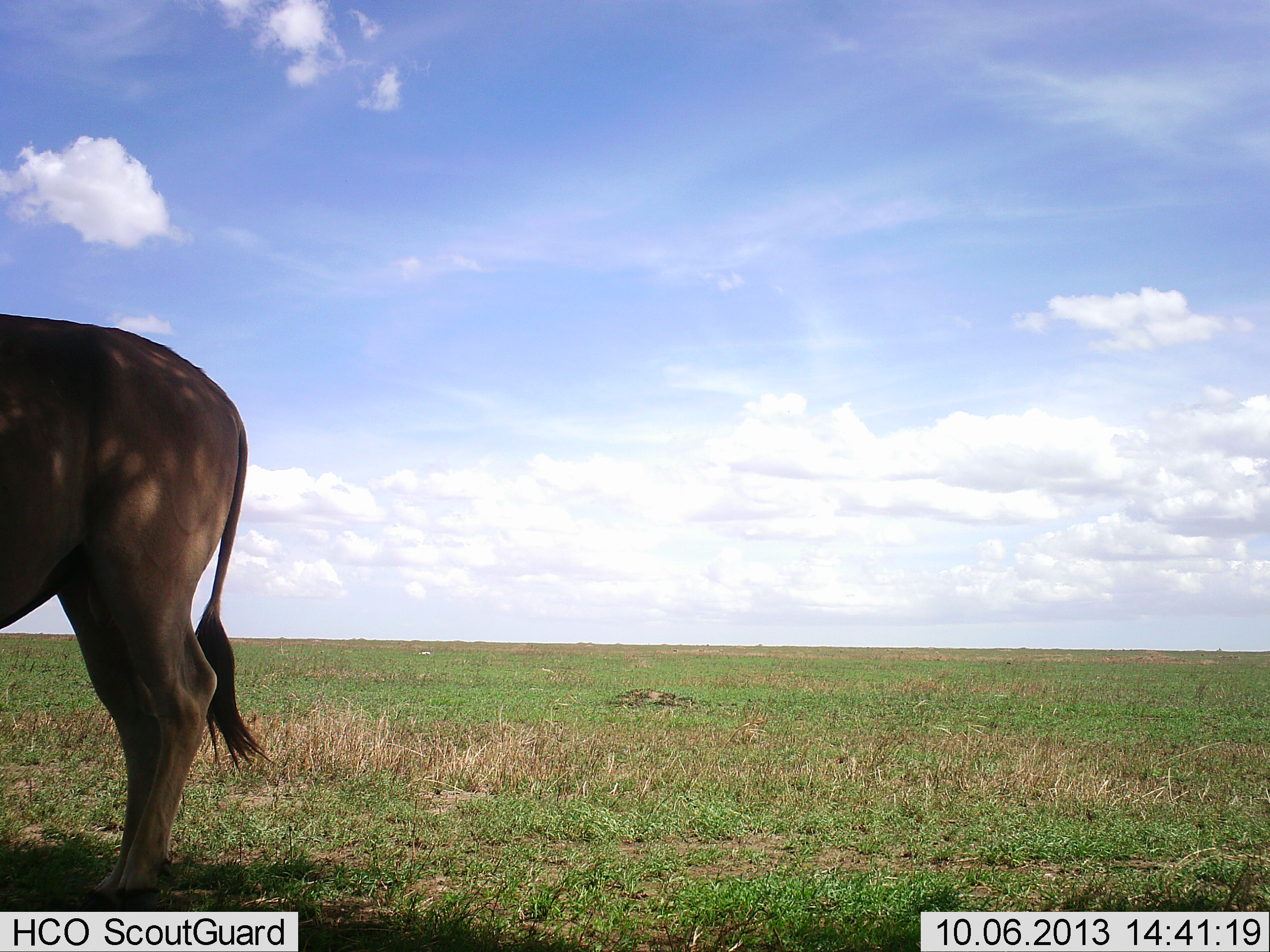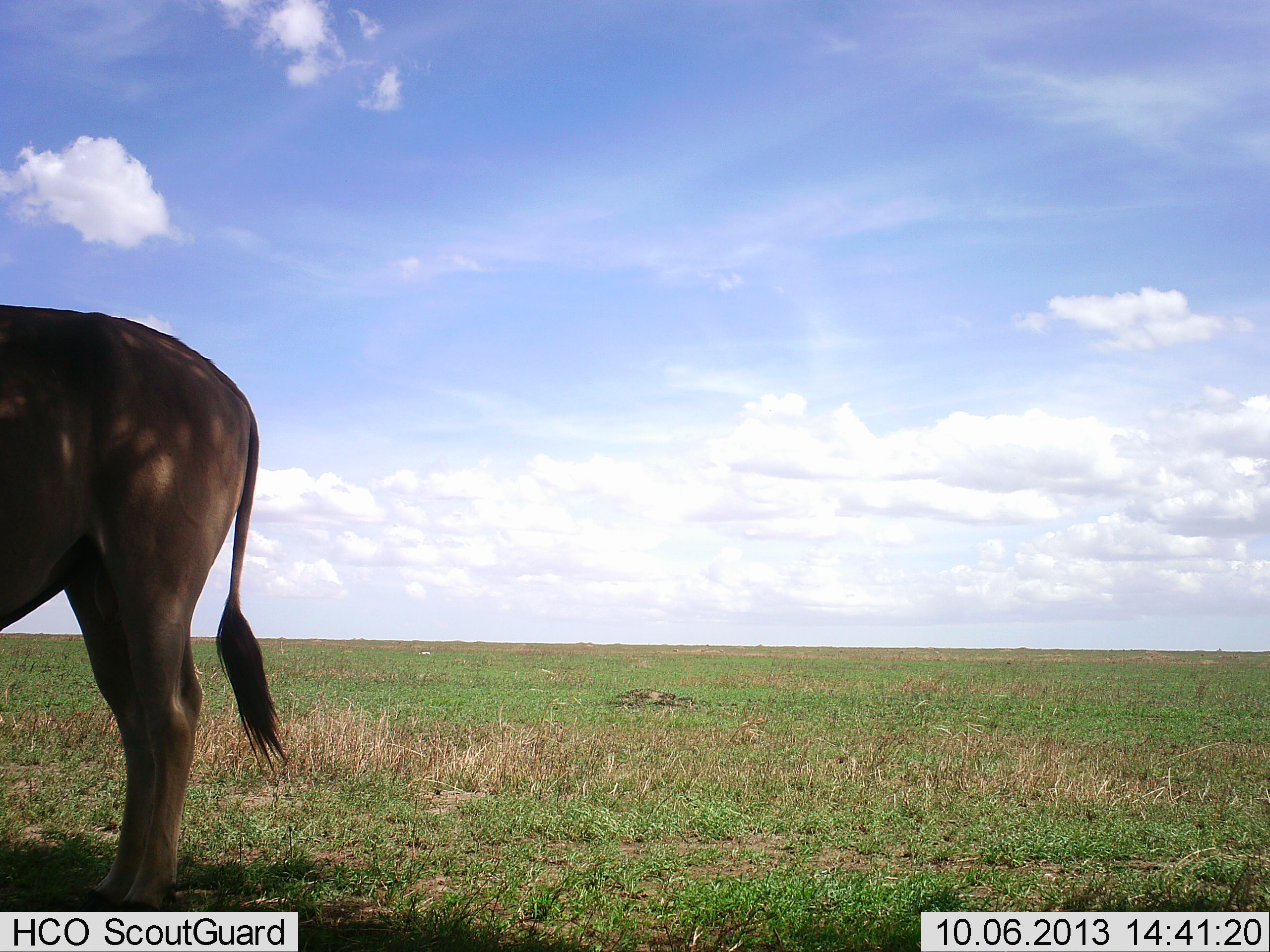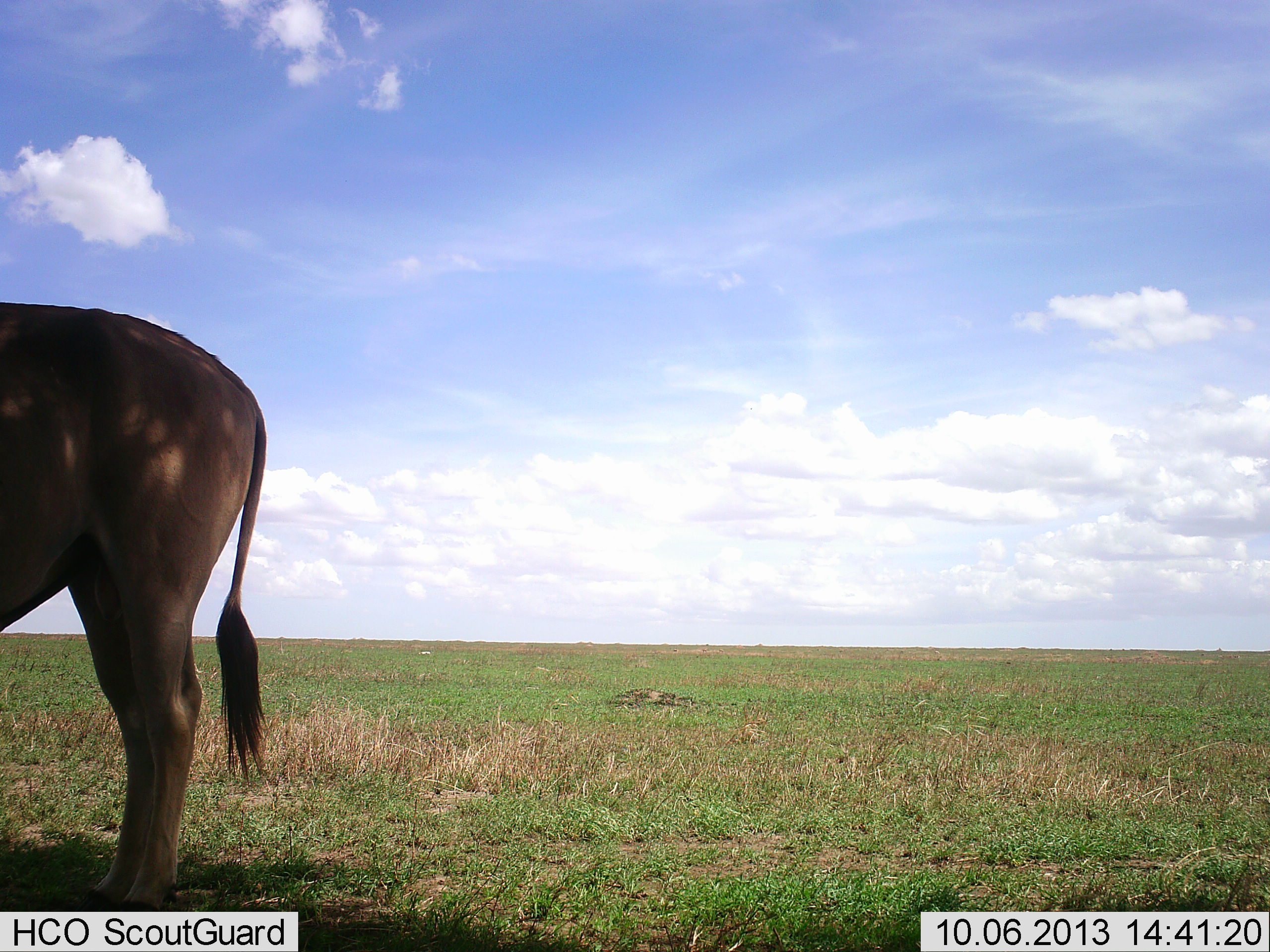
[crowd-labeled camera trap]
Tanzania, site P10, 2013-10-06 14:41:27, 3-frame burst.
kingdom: Animalia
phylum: Chordata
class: Mammalia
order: Artiodactyla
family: Bovidae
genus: Tragelaphus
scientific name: Tragelaphus oryx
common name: eland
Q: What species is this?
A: Eland (Tragelaphus oryx).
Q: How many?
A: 1.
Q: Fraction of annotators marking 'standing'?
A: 100%.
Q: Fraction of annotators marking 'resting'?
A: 0%.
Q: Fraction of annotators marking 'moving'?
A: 0%.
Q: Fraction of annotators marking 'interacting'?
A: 0%.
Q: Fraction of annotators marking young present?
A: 0%.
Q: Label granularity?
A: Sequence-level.